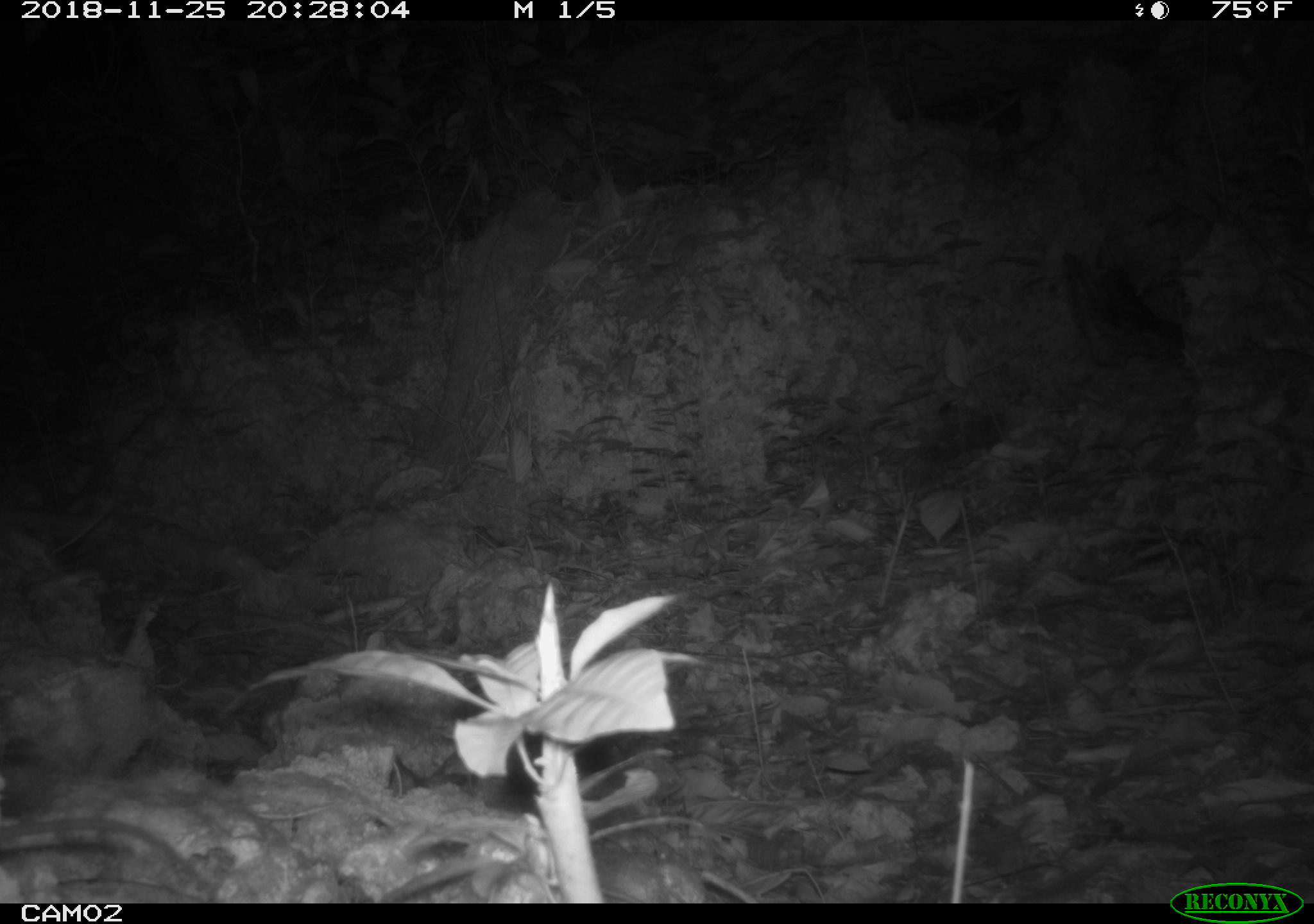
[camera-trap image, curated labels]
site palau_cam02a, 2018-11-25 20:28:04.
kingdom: Animalia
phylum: Chordata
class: Mammalia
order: Rodentia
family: Muridae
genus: Rattus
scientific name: Rattus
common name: rat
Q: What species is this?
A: Rat (Rattus).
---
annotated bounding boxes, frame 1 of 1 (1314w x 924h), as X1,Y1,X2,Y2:
rat: 0,804,216,898